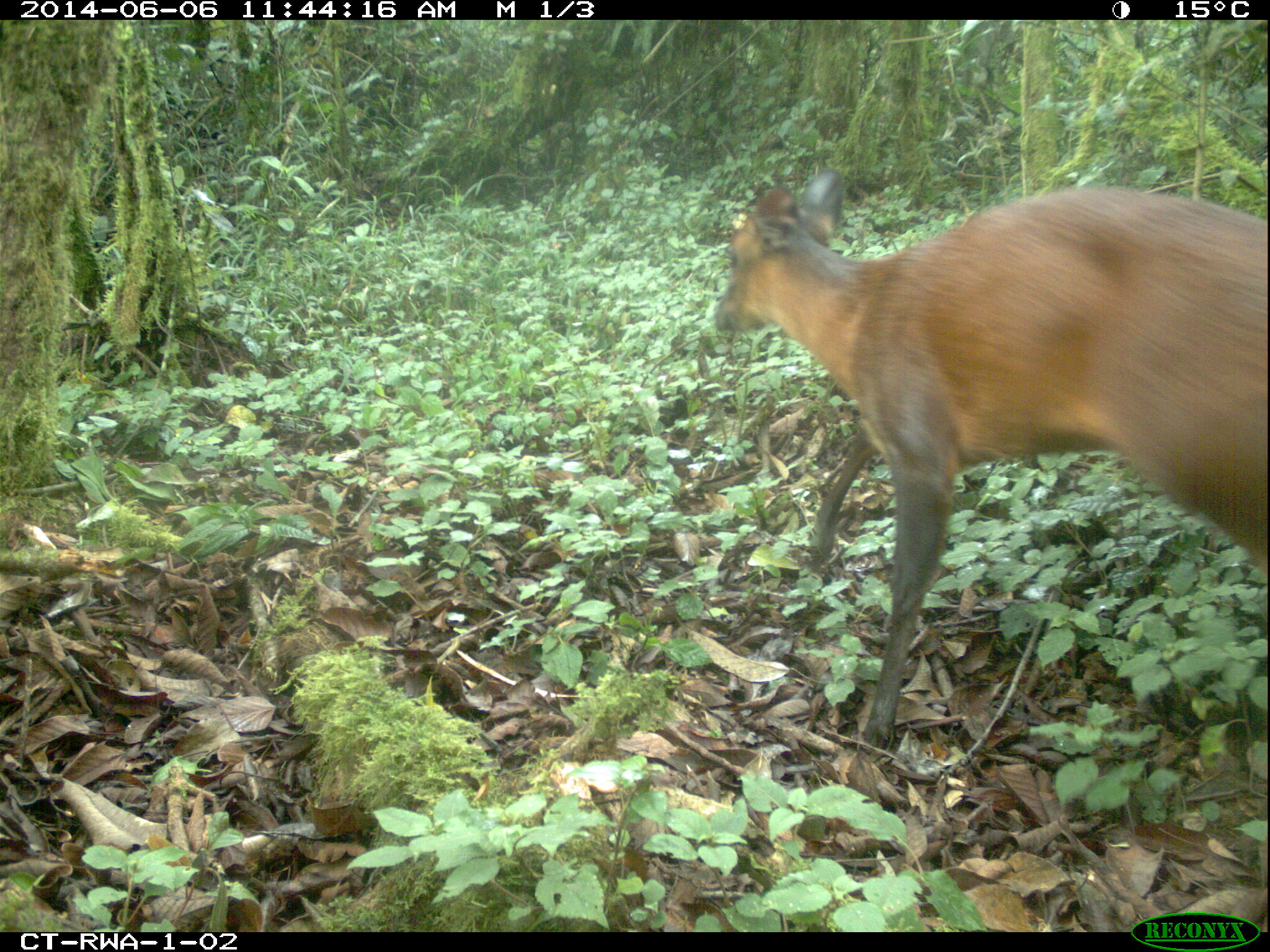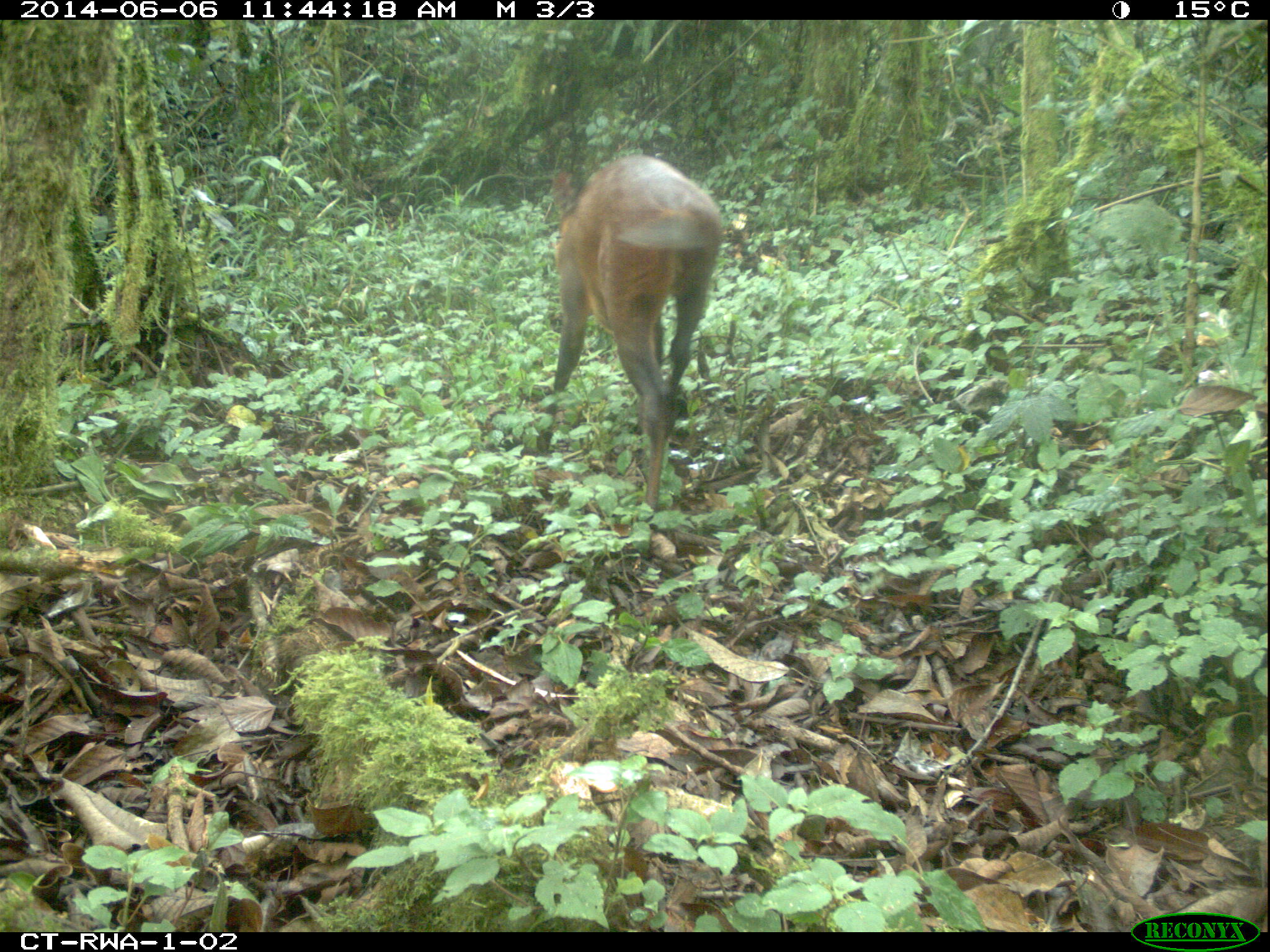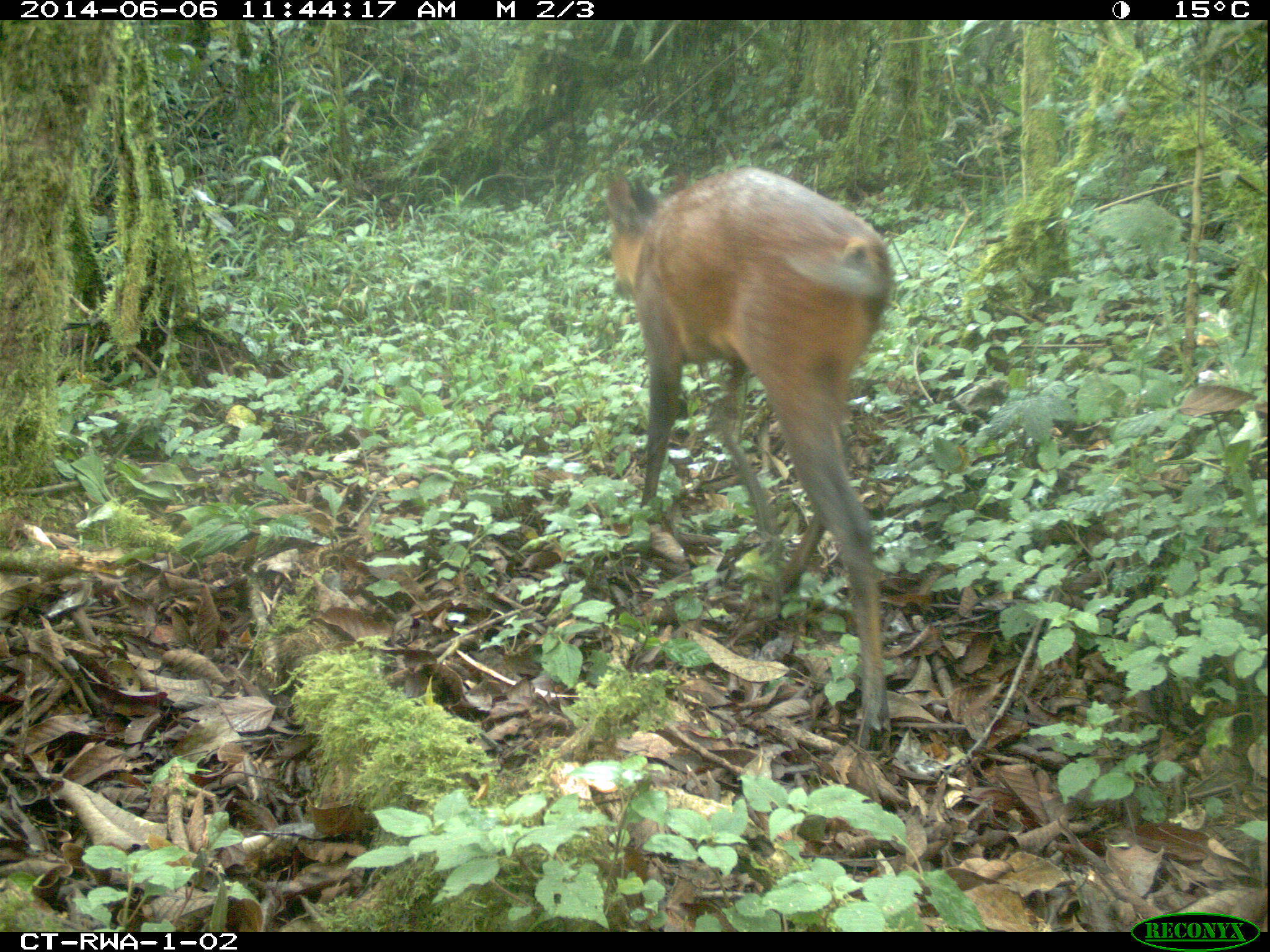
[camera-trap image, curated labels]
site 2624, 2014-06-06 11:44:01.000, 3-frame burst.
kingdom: Animalia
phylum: Chordata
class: Mammalia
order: Artiodactyla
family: Bovidae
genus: Cephalophus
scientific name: Cephalophus nigrifrons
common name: black-fronted duiker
Cephalophus nigrifrons (black-fronted duiker), count 1.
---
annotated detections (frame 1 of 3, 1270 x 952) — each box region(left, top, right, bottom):
cephalophus nigrifrons: region(711, 168, 1266, 748)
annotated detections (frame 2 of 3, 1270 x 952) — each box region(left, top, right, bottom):
cephalophus nigrifrons: region(547, 153, 725, 515)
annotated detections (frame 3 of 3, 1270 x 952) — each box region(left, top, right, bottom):
cephalophus nigrifrons: region(603, 164, 894, 748)